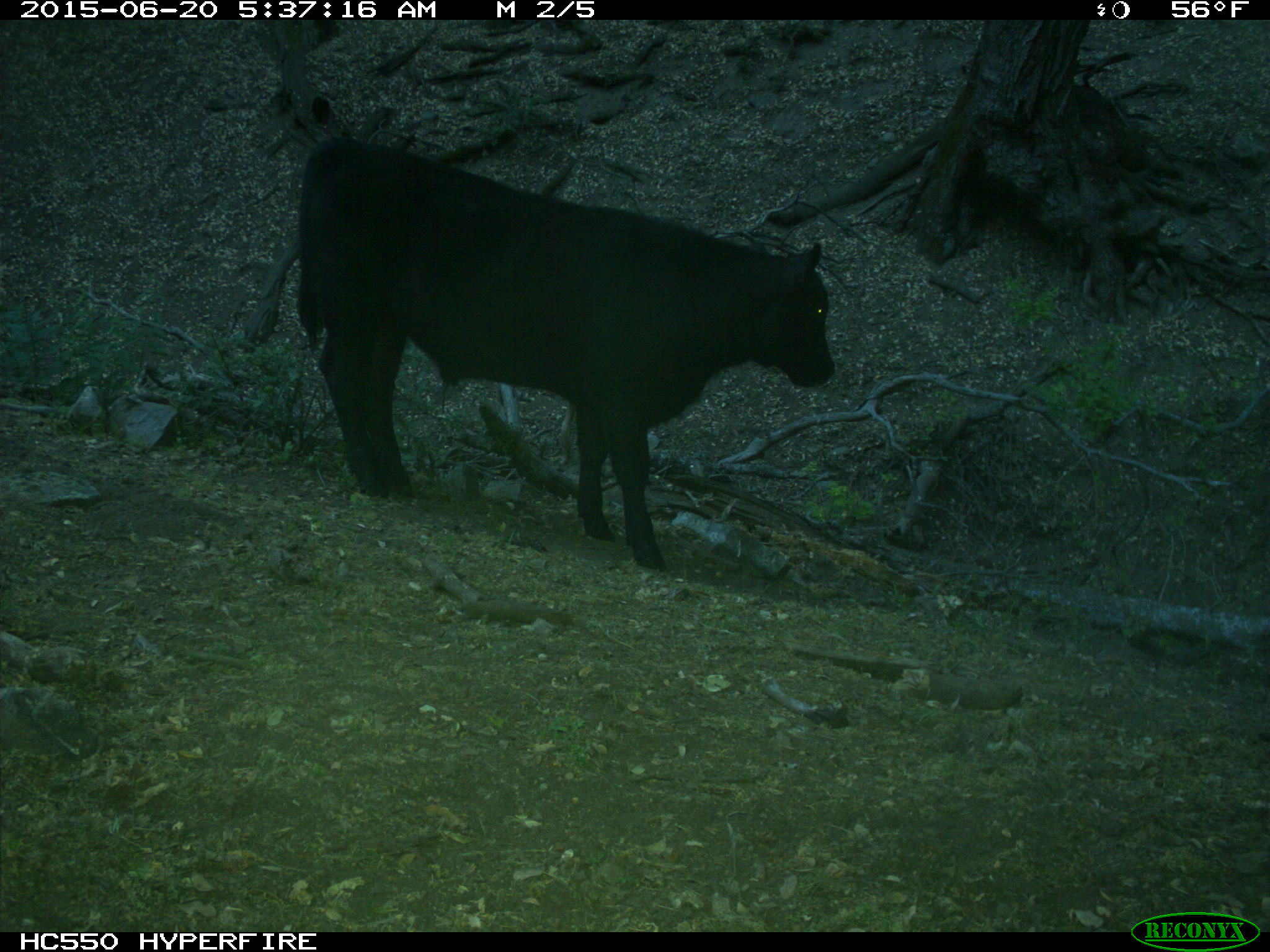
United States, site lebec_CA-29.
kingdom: Animalia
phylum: Chordata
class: Mammalia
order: Artiodactyla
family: Bovidae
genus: Bos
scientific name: Bos taurus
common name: domestic cow